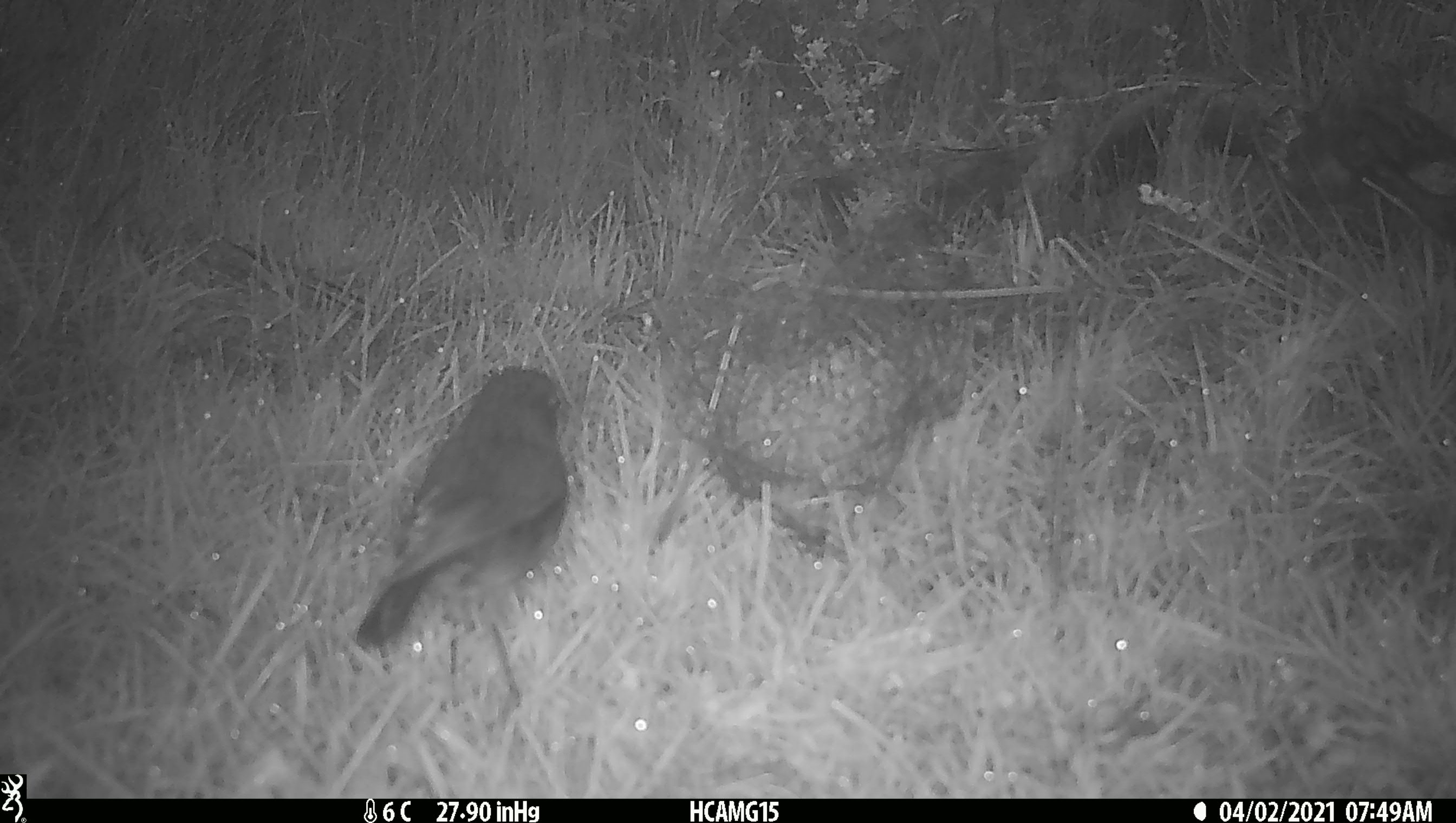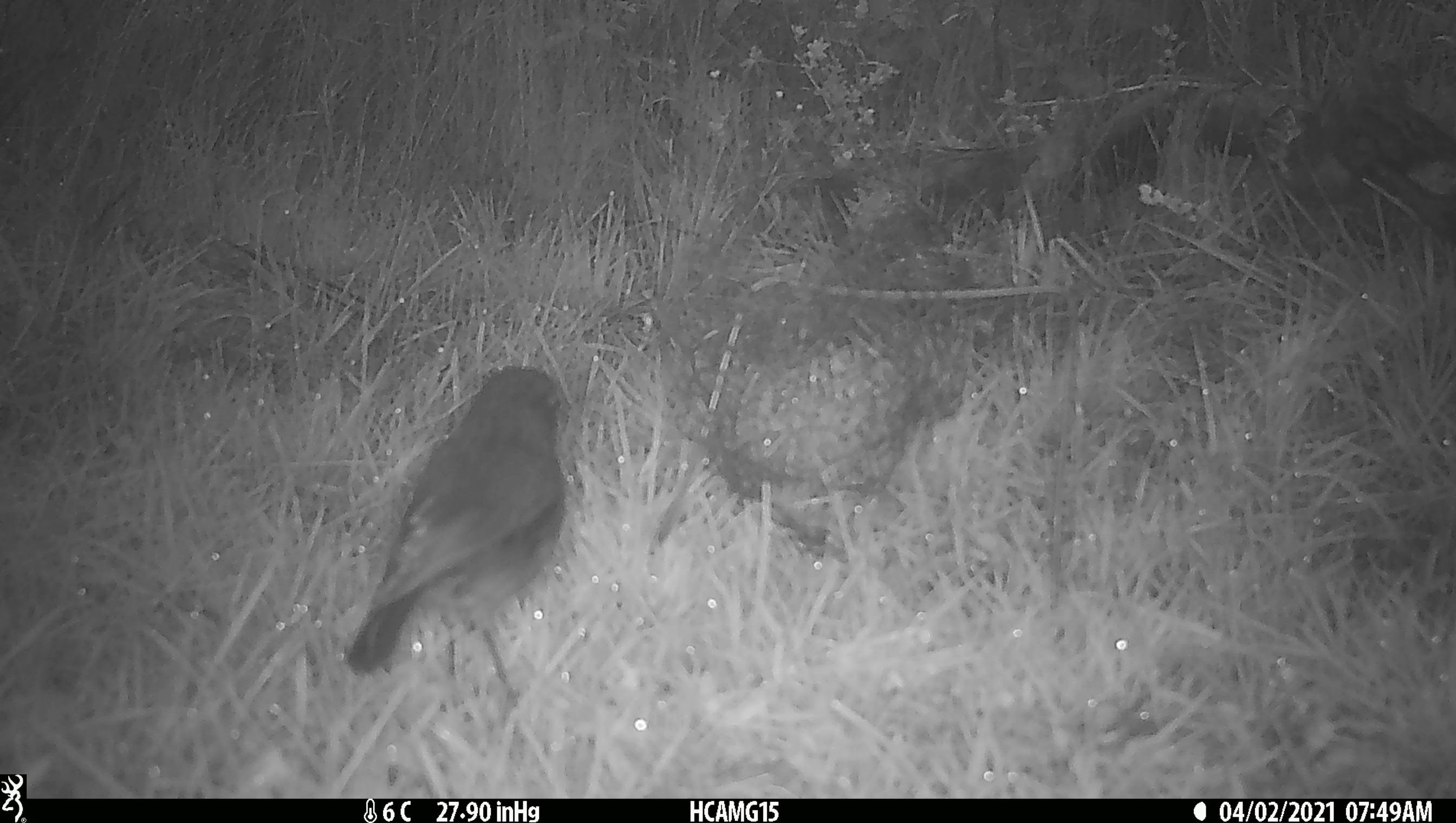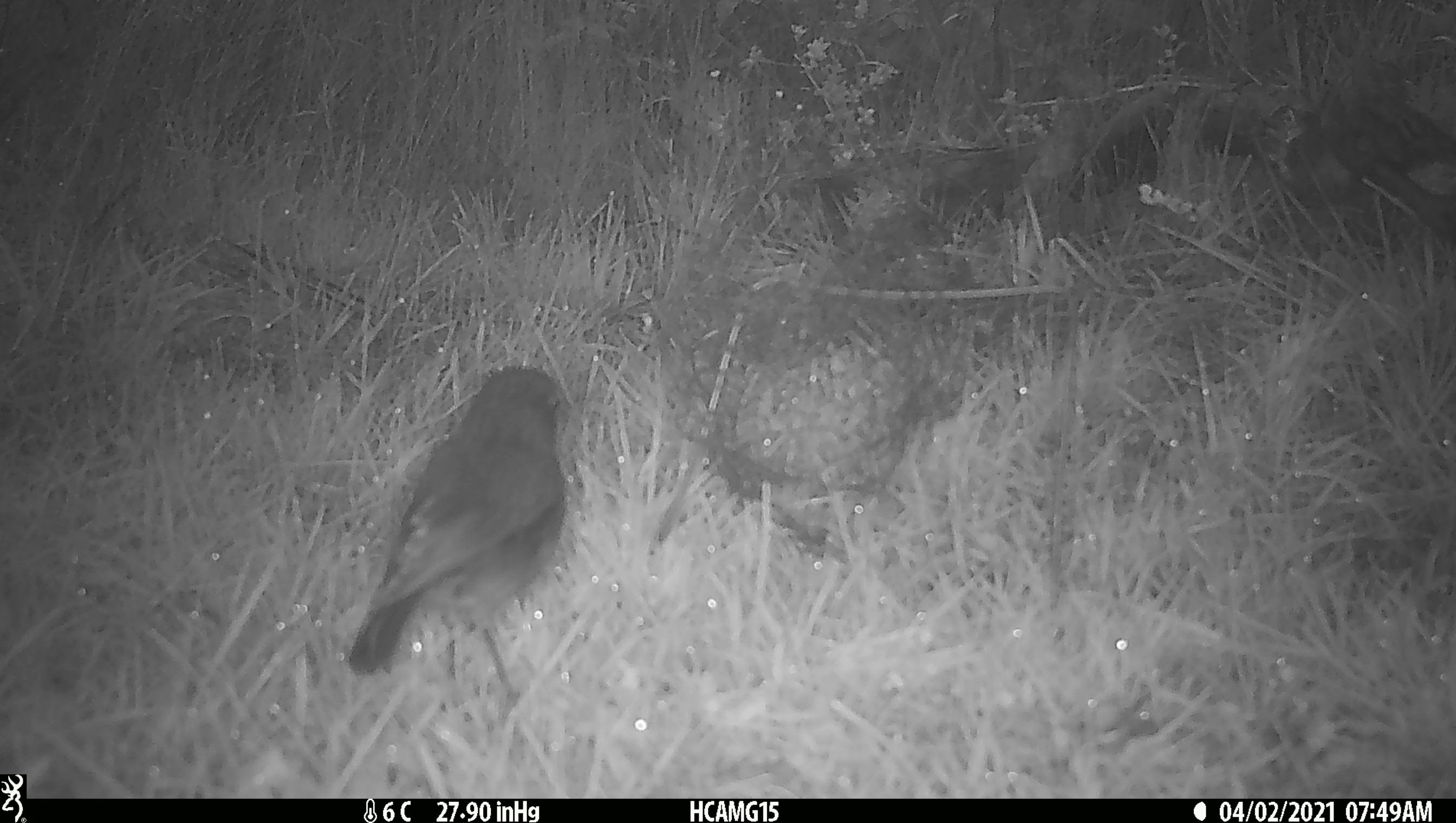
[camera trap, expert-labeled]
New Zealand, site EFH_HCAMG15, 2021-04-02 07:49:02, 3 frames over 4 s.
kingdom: Animalia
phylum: Chordata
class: Aves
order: Passeriformes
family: Petroicidae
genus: Petroica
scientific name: Petroica australis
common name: new zealand robin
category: robin